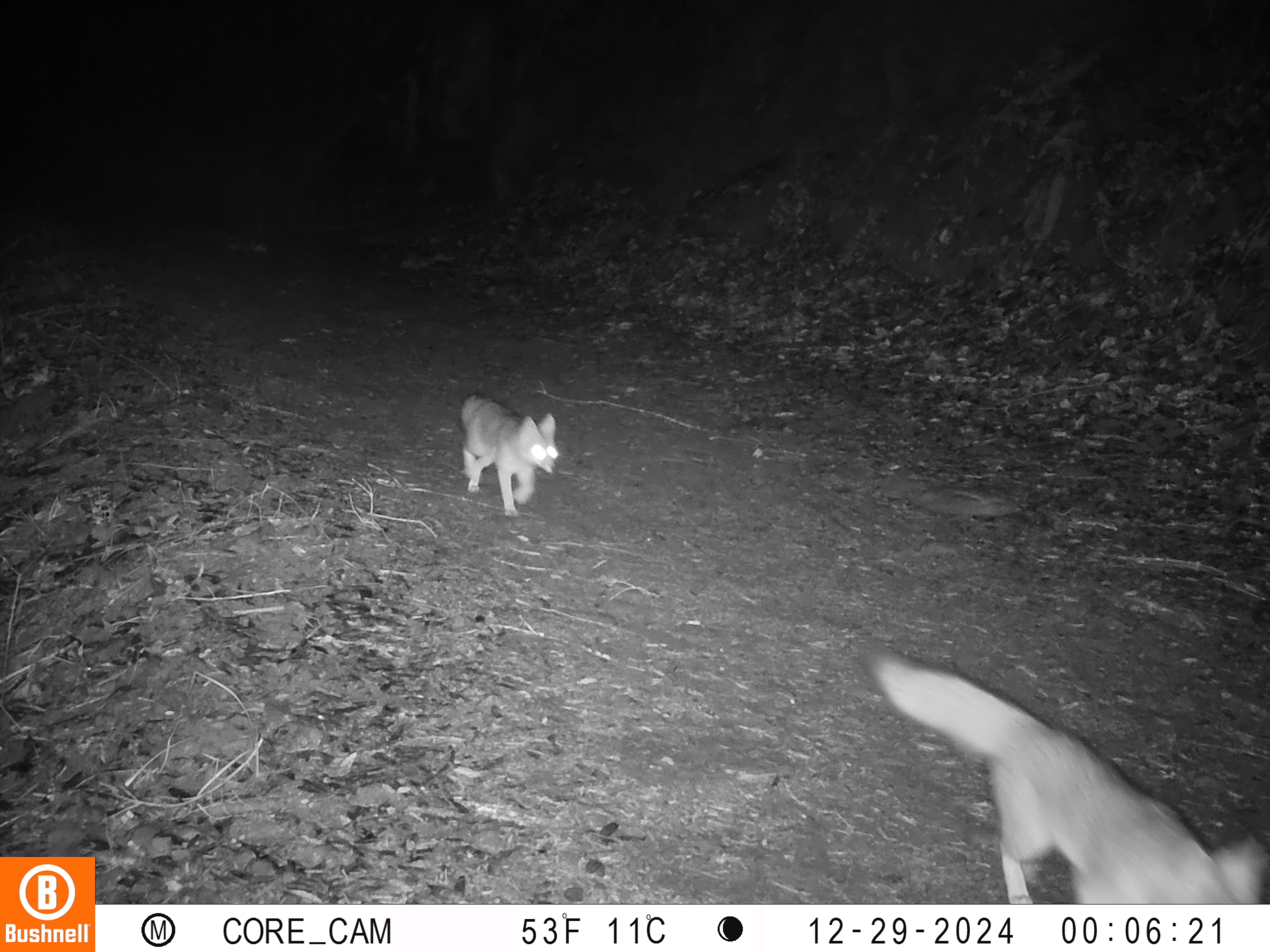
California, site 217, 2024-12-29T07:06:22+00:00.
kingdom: Animalia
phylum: Chordata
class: Mammalia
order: Carnivora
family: Canidae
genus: Urocyon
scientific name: Urocyon cinereoargenteus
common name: gray fox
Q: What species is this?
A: Gray fox (Urocyon cinereoargenteus).